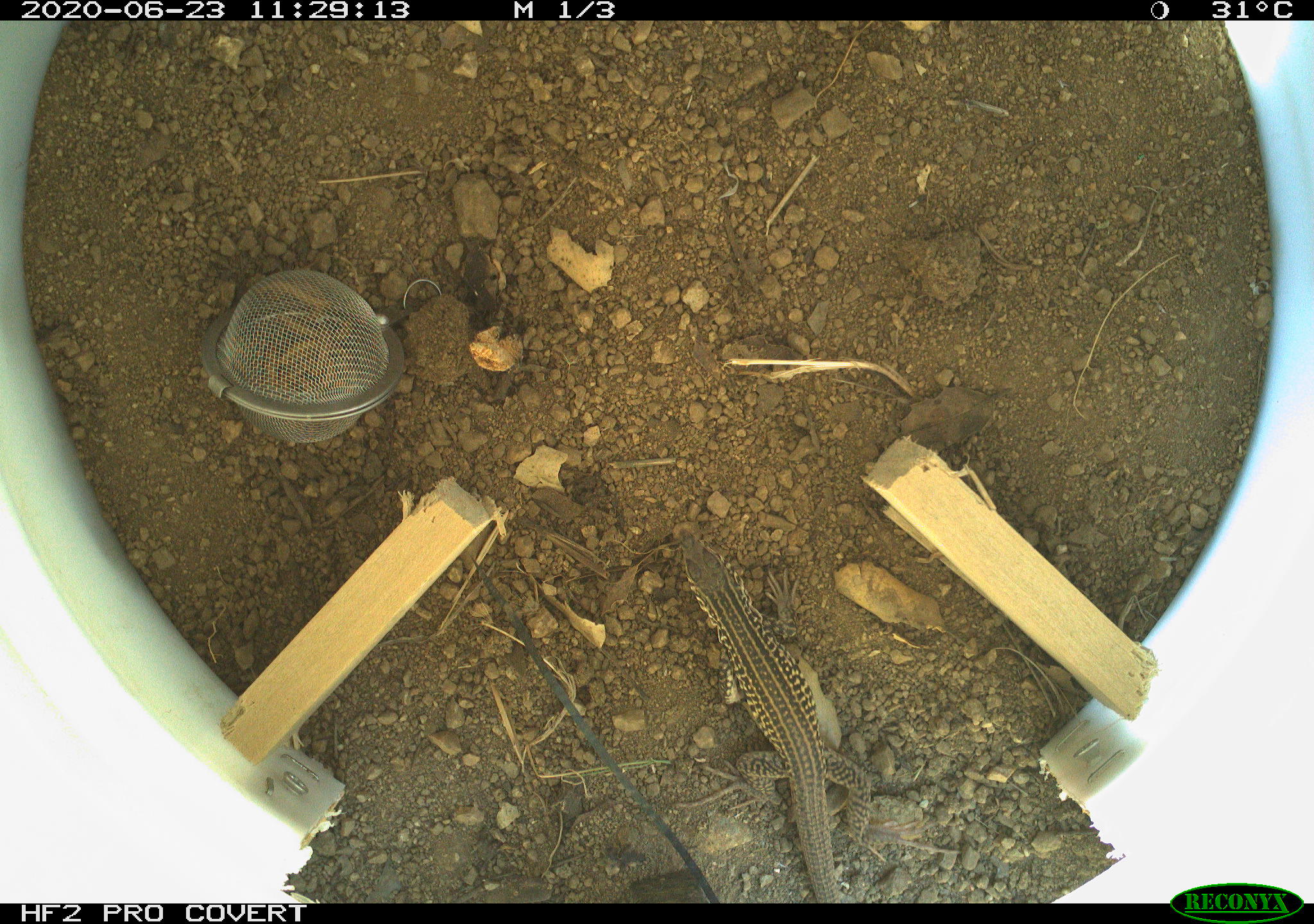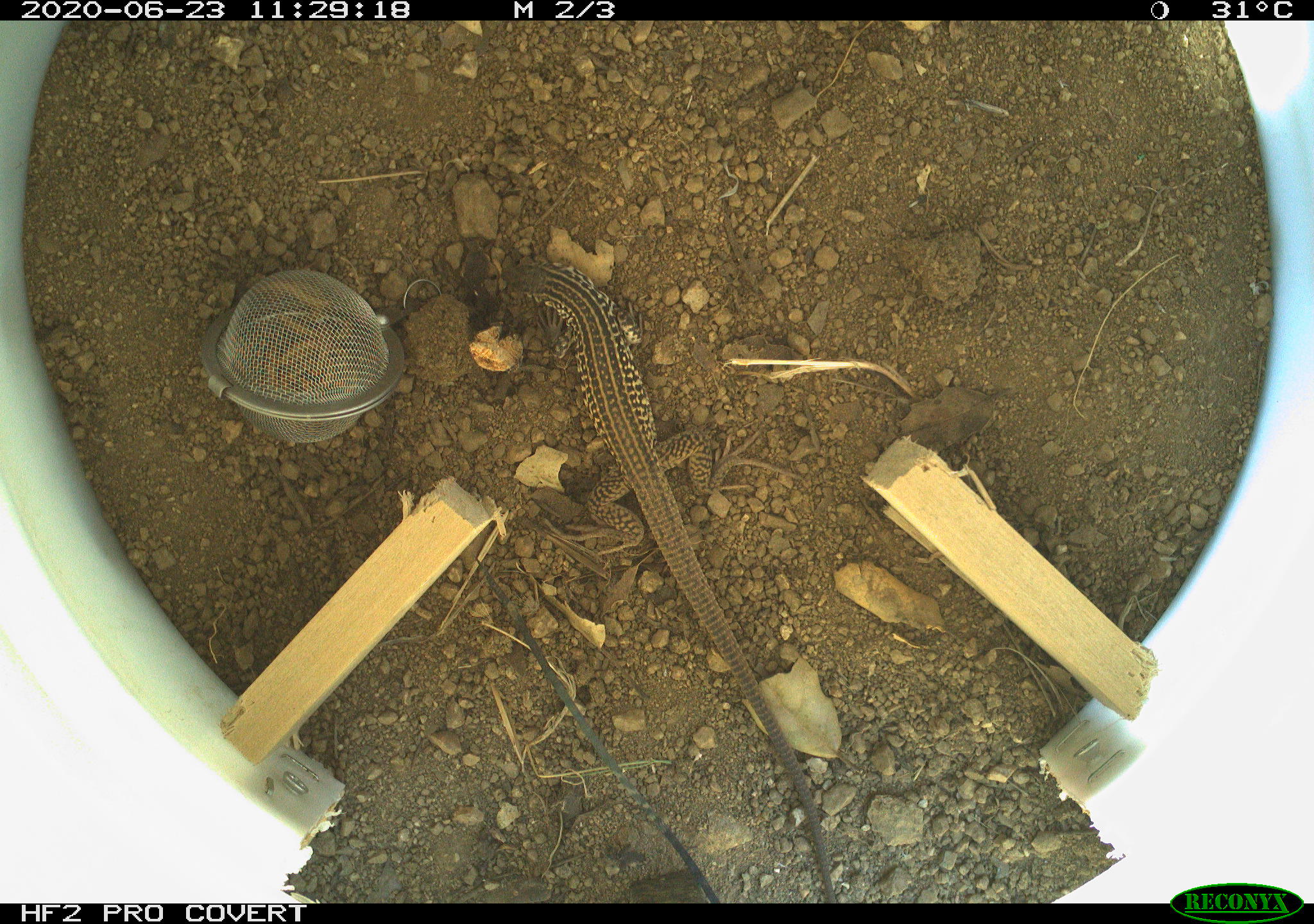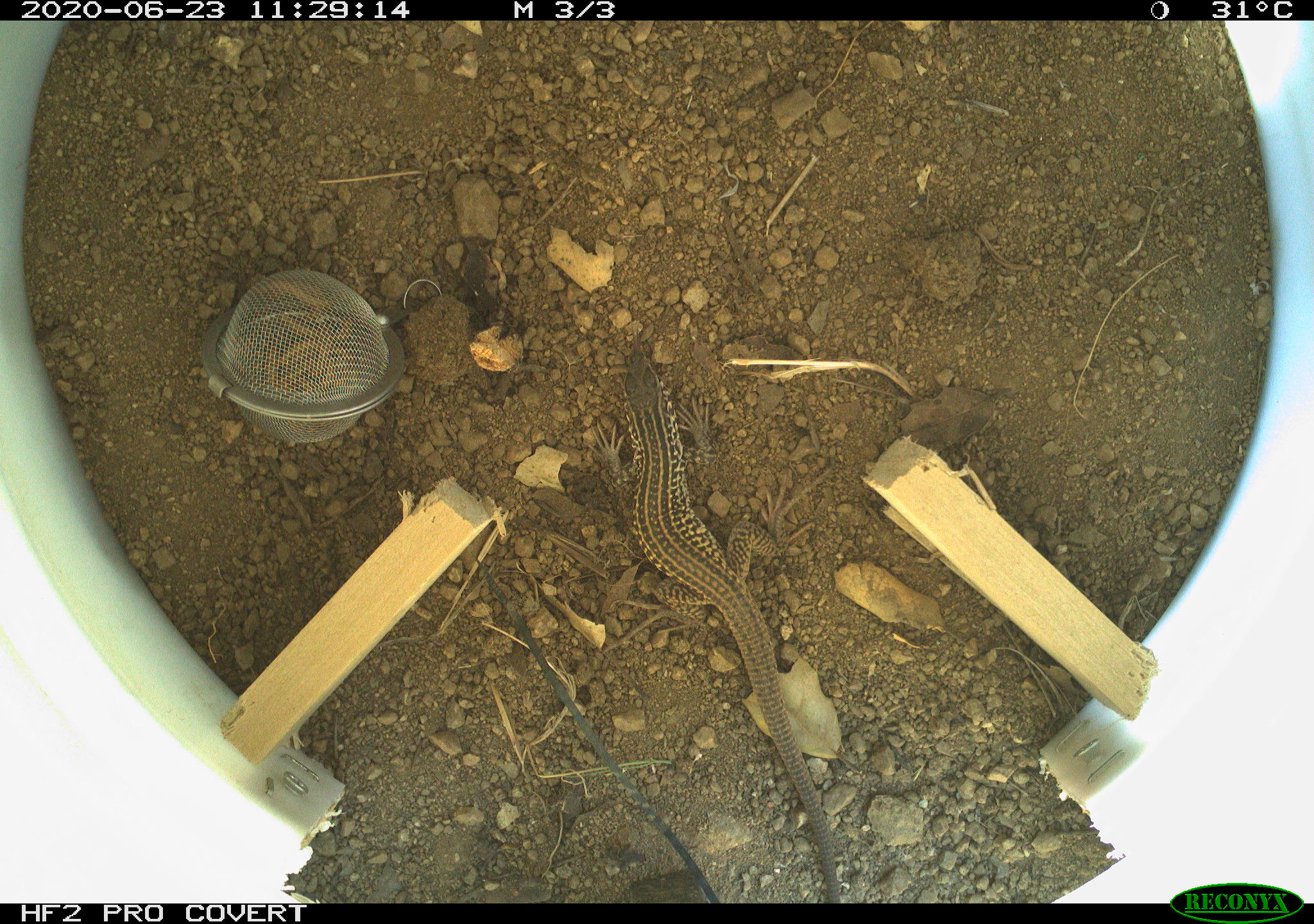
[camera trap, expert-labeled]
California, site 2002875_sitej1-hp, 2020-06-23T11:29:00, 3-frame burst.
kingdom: Animalia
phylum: Chordata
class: Reptilia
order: Squamata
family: Teiidae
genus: Aspidoscelis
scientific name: Aspidoscelis tigris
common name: western whiptail